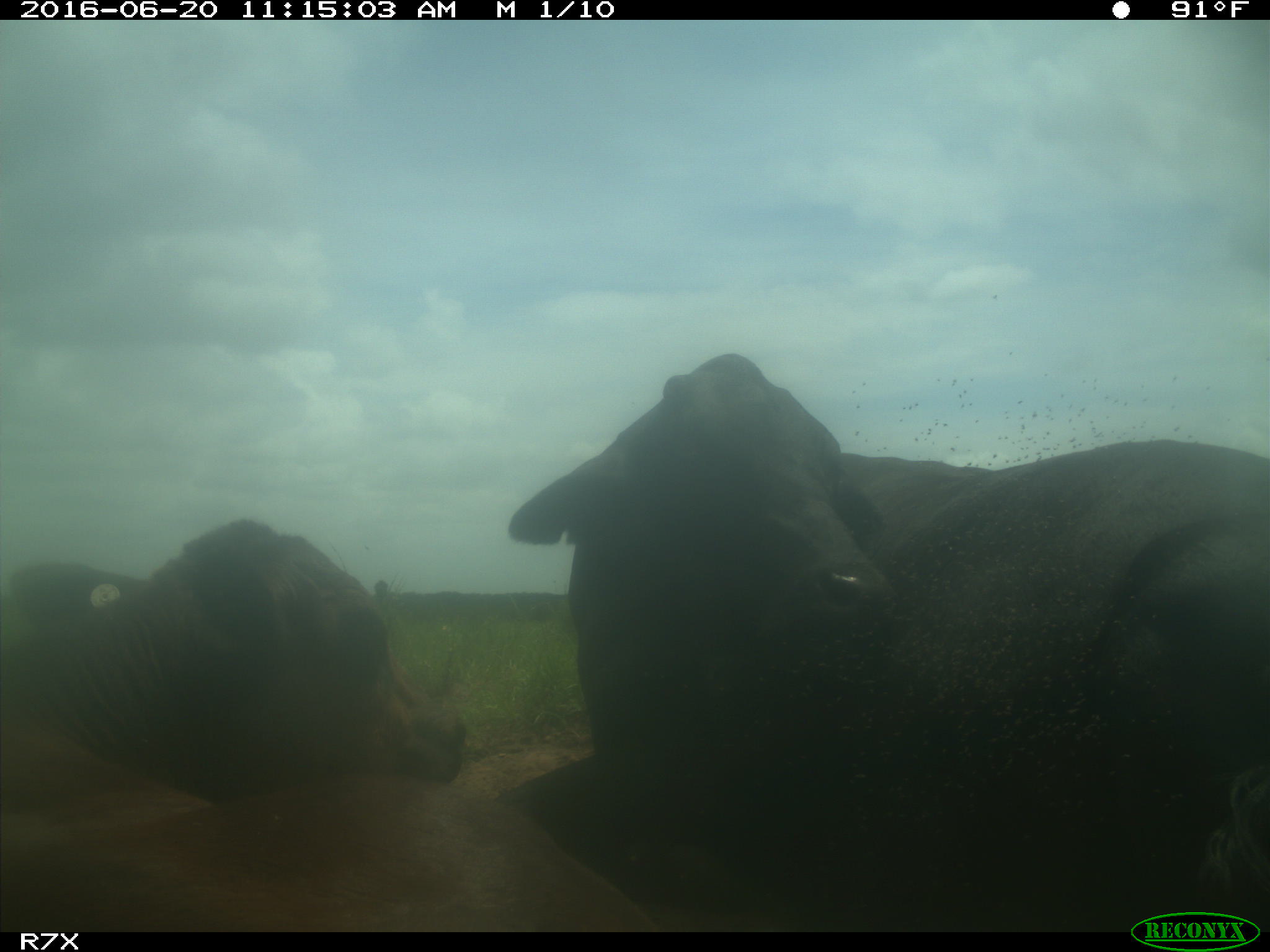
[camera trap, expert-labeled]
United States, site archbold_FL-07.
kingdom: Animalia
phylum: Chordata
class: Mammalia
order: Artiodactyla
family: Bovidae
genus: Bos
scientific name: Bos taurus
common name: domestic cow